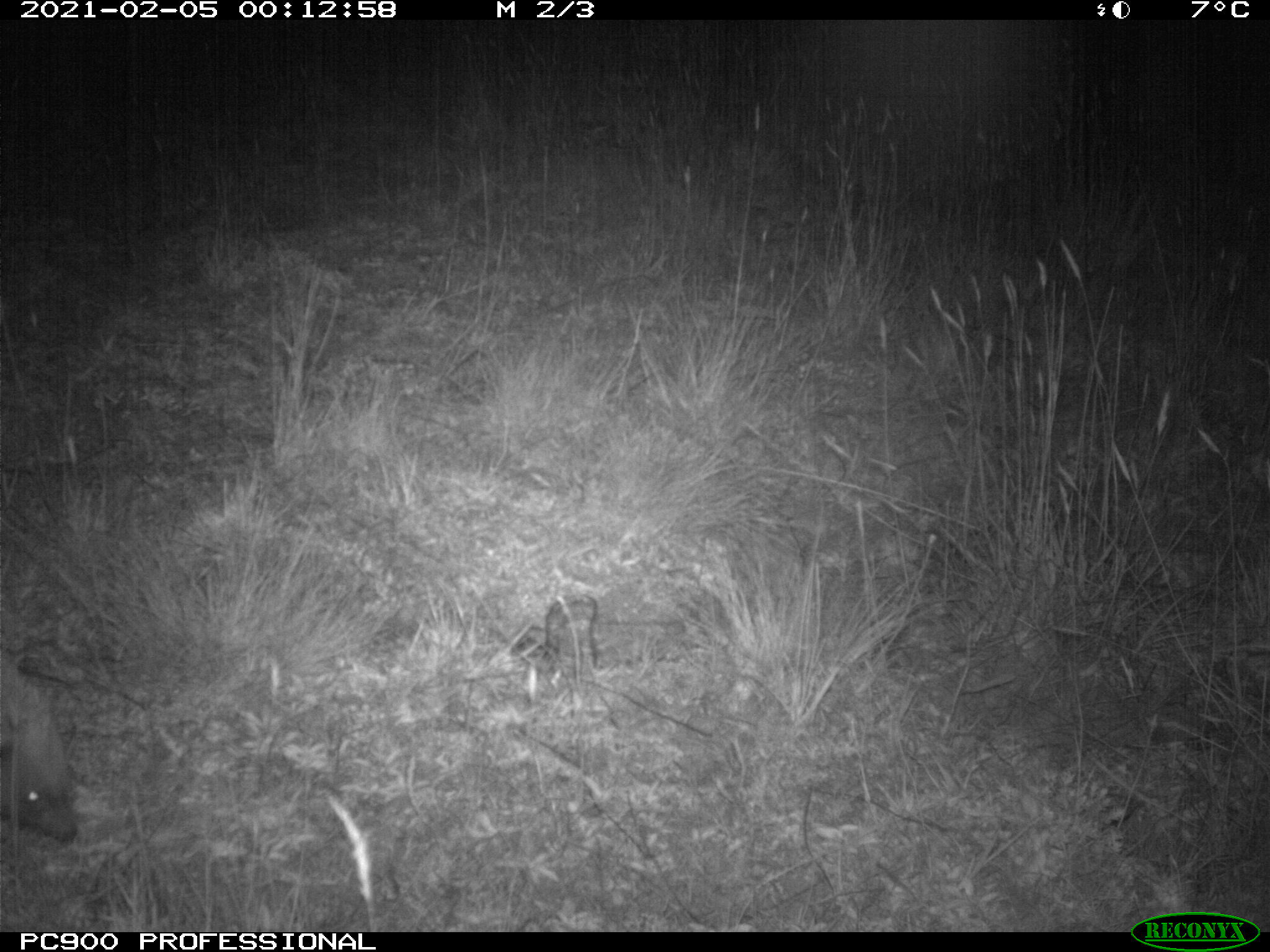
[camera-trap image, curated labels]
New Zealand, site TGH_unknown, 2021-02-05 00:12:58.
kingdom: Animalia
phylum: Chordata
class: Mammalia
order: Eulipotyphla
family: Erinaceidae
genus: Erinaceus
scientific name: Erinaceus europaeus europaeus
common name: european hedgehog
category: hedgehog